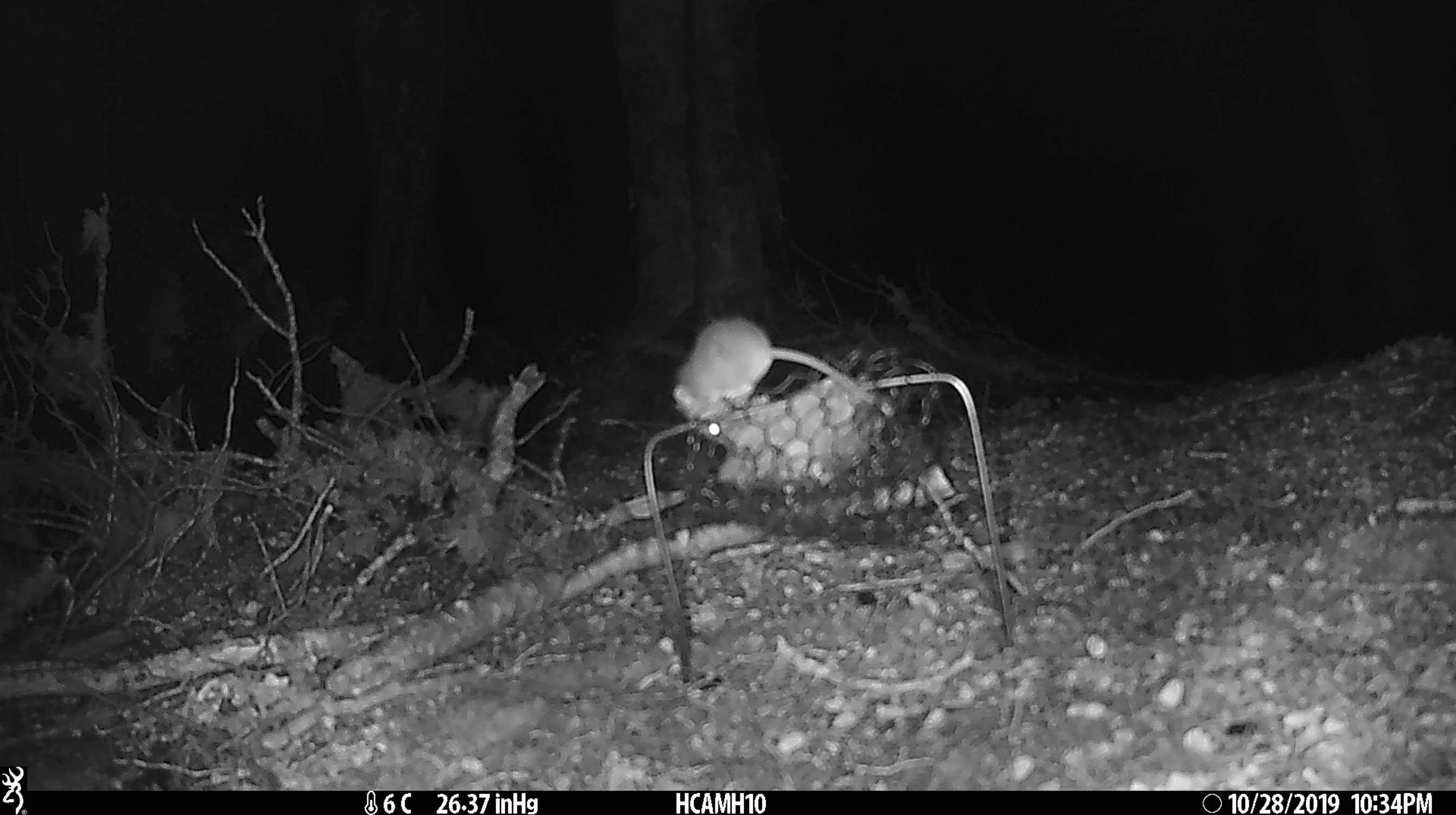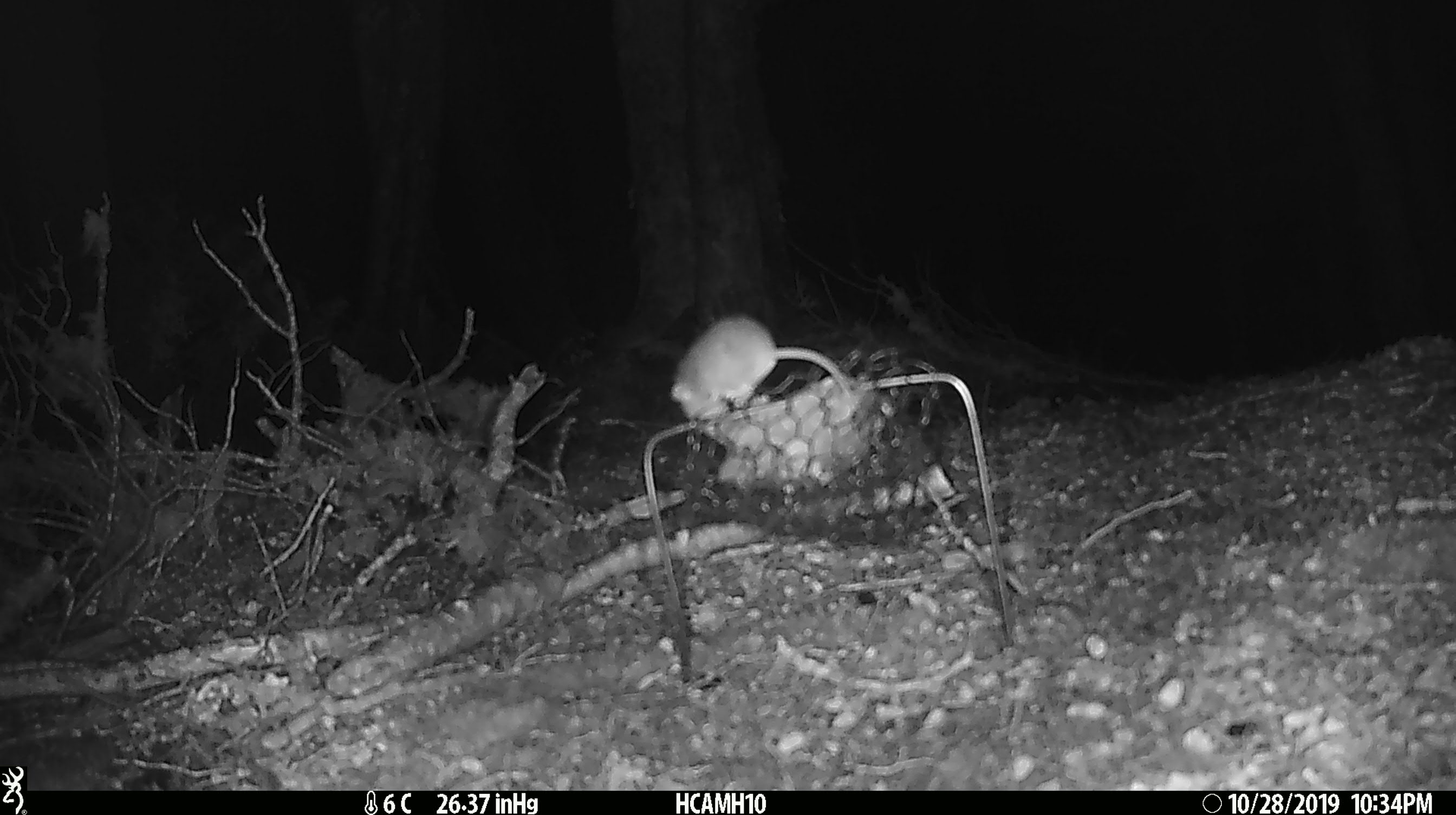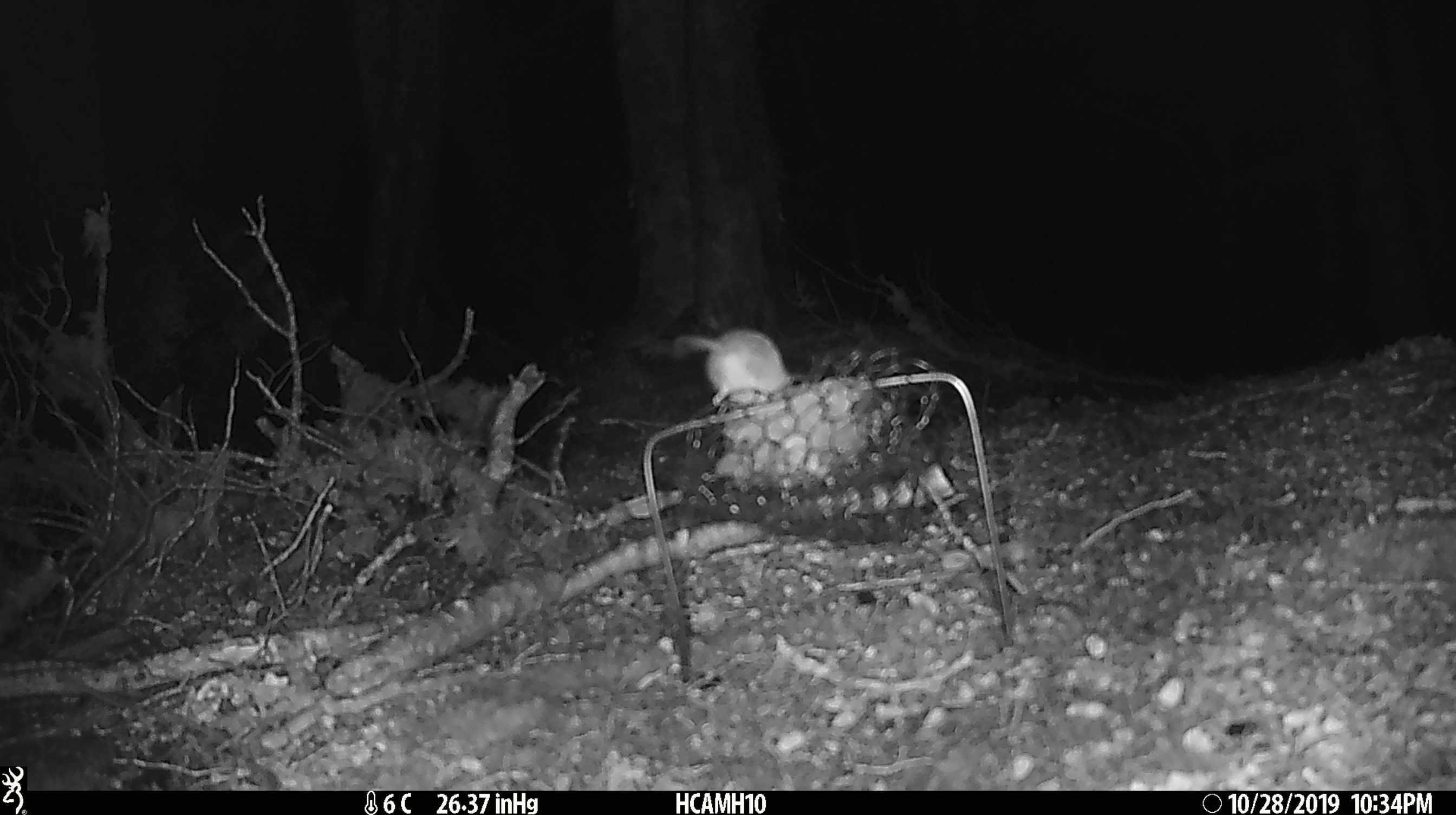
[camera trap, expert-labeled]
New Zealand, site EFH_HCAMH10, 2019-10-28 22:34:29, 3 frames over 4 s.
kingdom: Animalia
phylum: Chordata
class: Mammalia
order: Rodentia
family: Muridae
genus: Mus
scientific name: Mus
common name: mouse